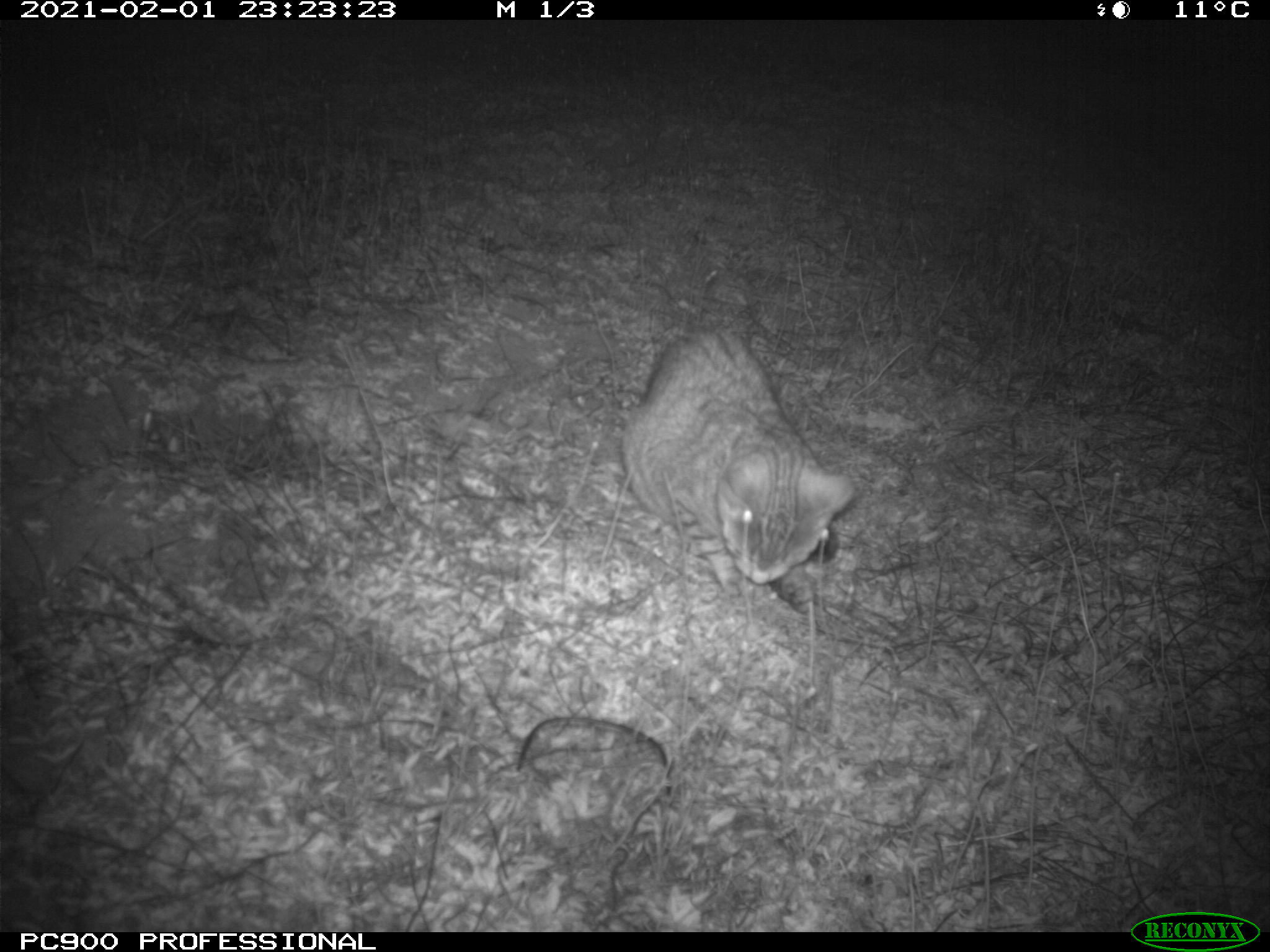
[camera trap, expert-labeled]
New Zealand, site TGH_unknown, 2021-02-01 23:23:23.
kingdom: Animalia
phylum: Chordata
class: Mammalia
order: Carnivora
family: Felidae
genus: Felis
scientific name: Felis catus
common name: domestic cat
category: cat